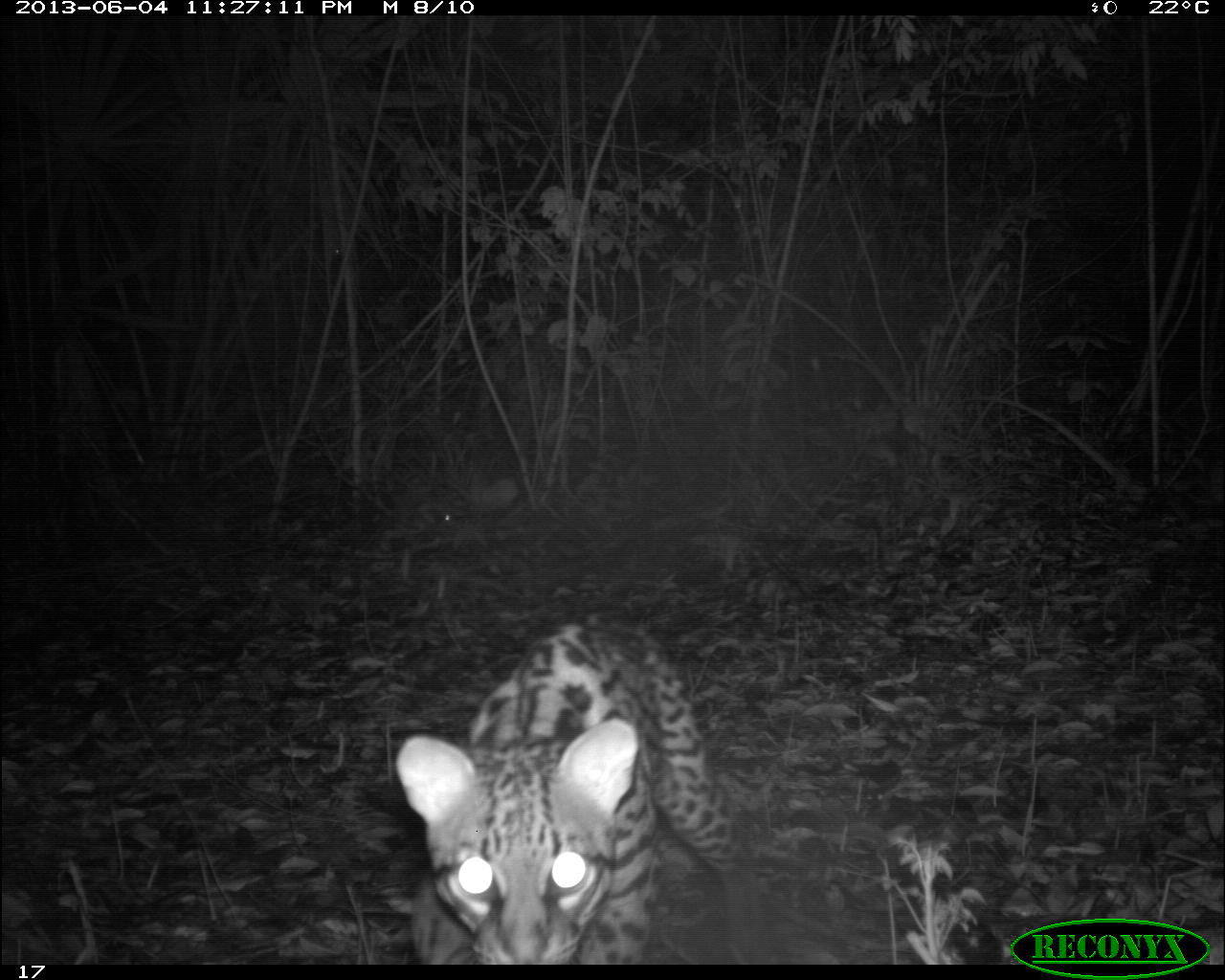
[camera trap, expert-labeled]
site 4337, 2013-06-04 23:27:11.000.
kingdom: Animalia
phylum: Chordata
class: Mammalia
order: Carnivora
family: Felidae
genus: Leopardus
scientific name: Leopardus pardalis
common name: ocelot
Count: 1.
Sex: male.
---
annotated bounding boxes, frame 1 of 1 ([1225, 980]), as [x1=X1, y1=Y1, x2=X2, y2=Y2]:
leopardus pardalis: [x1=392, y1=614, x2=767, y2=964]